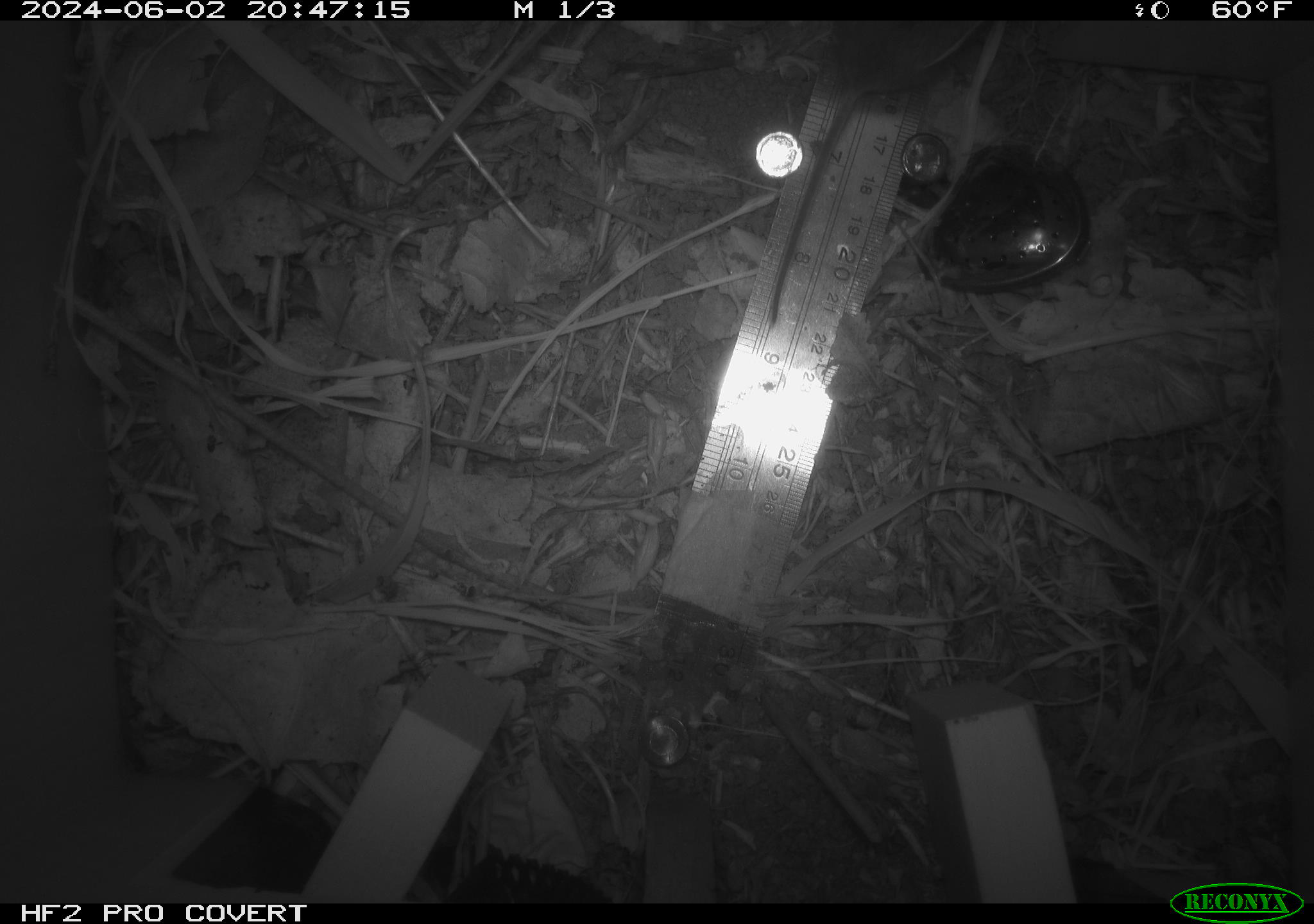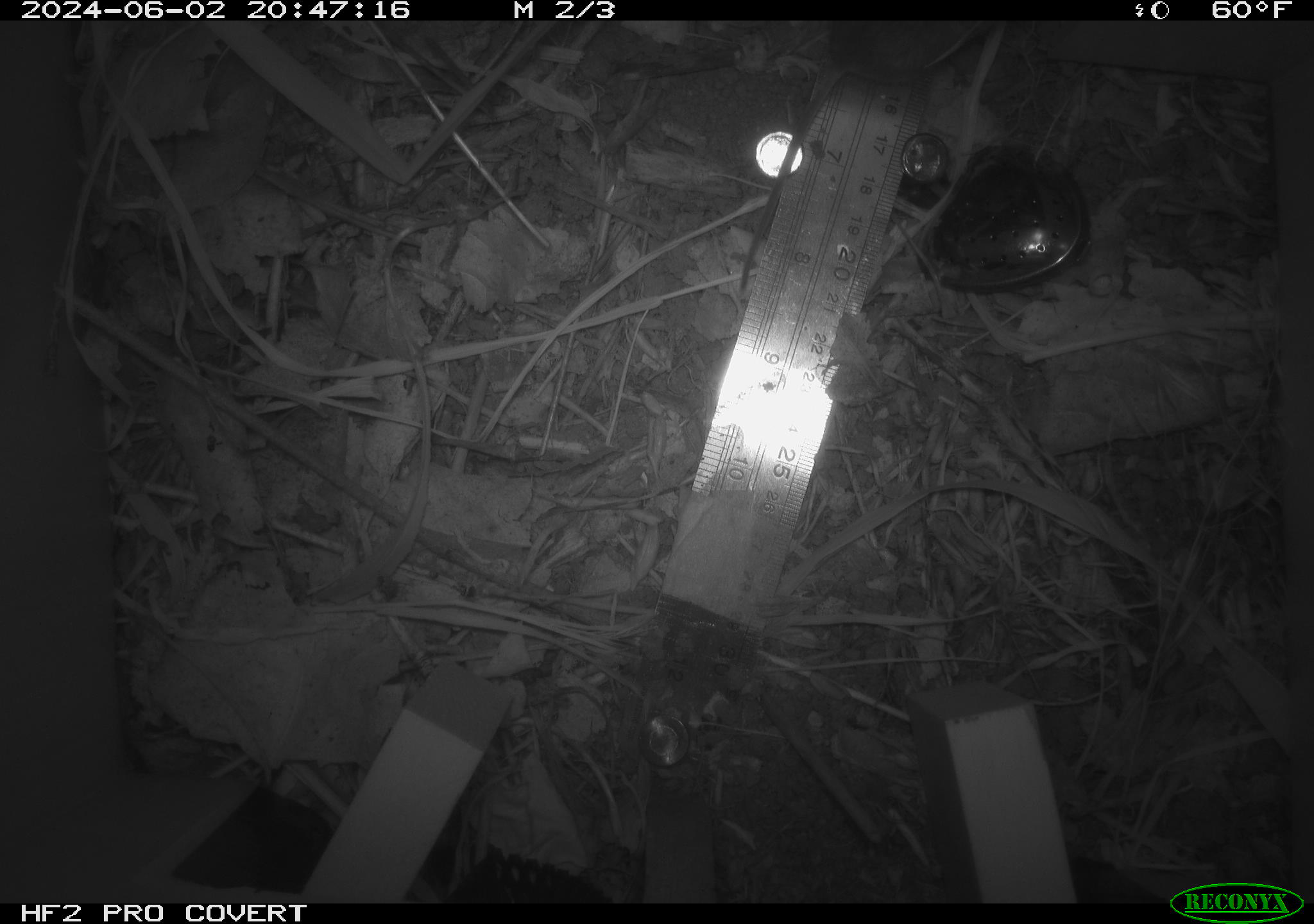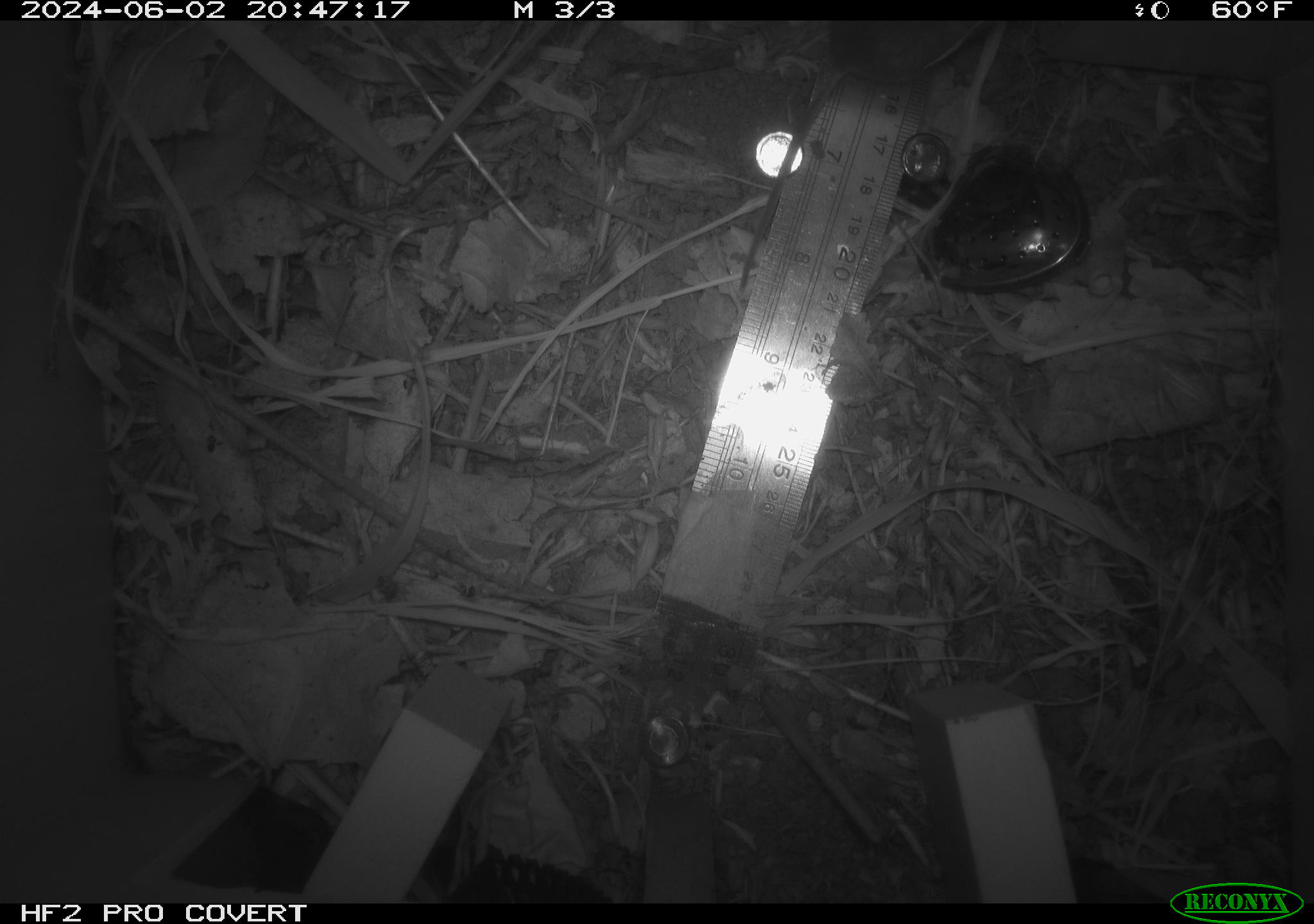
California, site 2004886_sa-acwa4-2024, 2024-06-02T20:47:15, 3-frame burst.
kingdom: Animalia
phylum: Chordata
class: Mammalia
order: Rodentia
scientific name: Rodentia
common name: mouse species